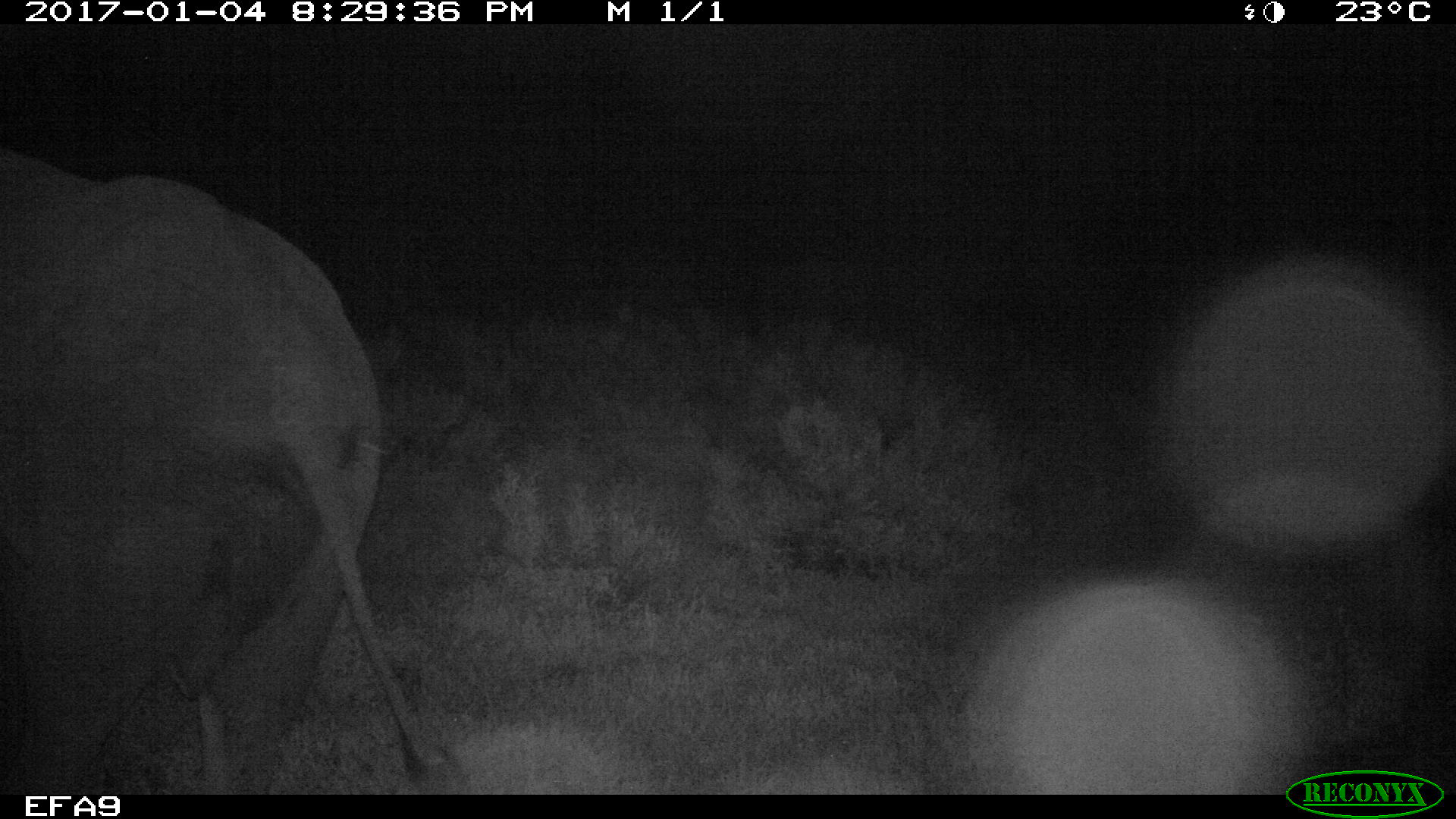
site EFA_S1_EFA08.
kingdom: Animalia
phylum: Chordata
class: Mammalia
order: Proboscidea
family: Elephantidae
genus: Loxodonta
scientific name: Loxodonta africana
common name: african bush elephant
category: elephant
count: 1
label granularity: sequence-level